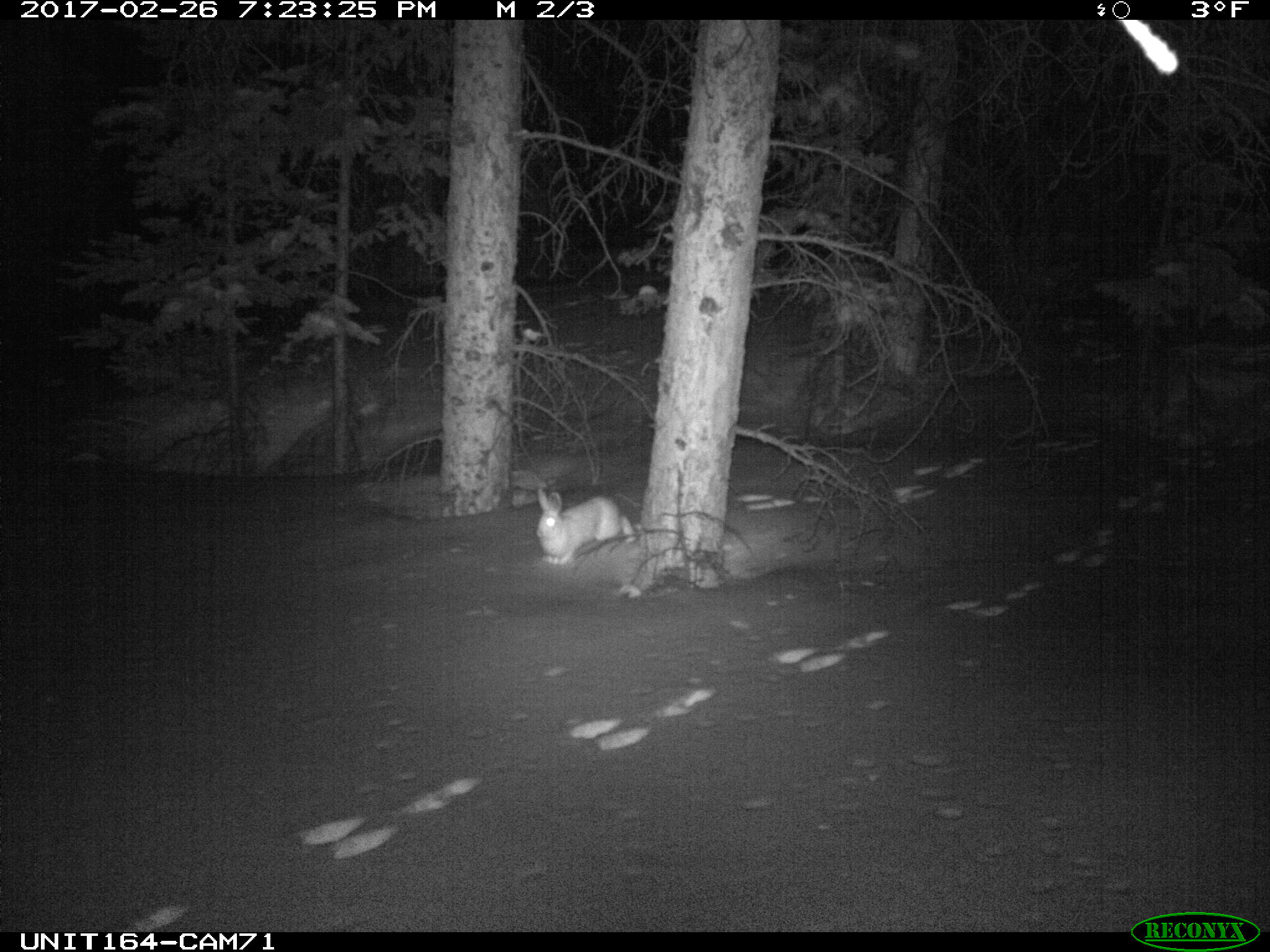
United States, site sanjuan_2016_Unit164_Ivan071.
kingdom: Animalia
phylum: Chordata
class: Mammalia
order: Lagomorpha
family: Leporidae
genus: Lepus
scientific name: Lepus americanus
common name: snowshoe hare